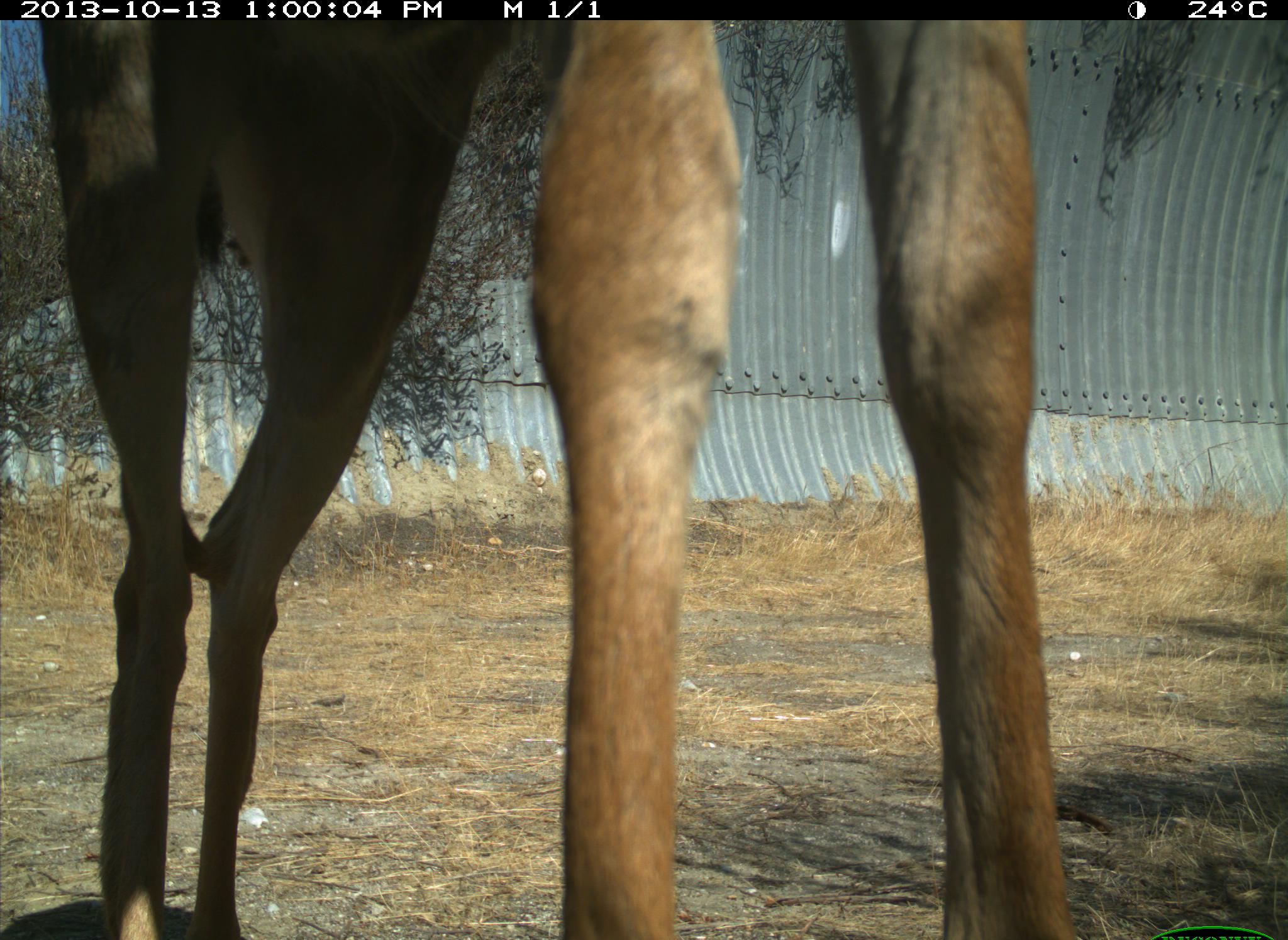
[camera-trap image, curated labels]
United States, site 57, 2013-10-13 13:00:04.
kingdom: Animalia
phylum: Chordata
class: Mammalia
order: Artiodactyla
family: Cervidae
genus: Odocoileus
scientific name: Odocoileus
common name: deer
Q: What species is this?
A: Deer (Odocoileus).